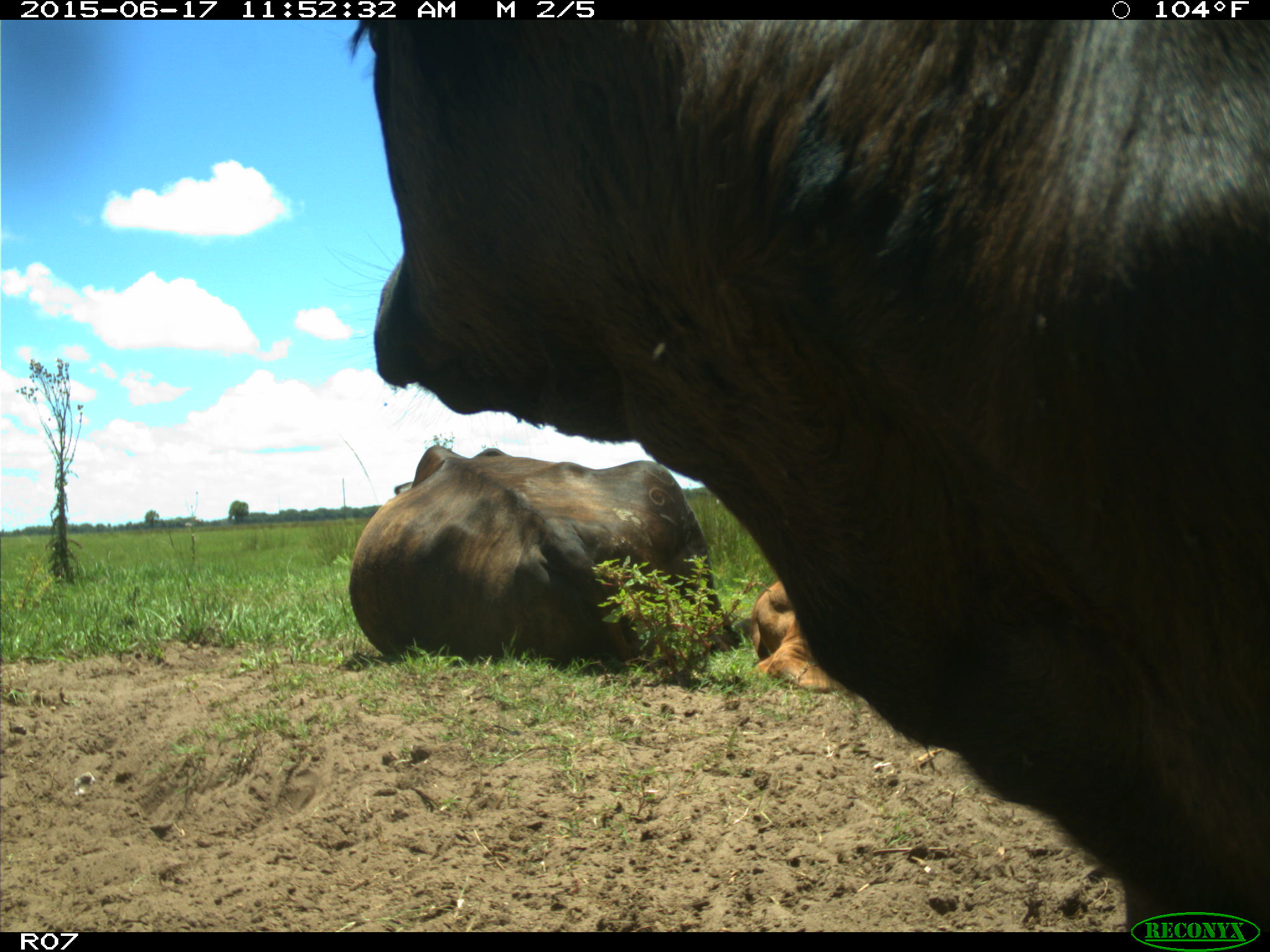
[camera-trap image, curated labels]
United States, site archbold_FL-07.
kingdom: Animalia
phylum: Chordata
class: Mammalia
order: Artiodactyla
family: Bovidae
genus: Bos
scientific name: Bos taurus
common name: domestic cow